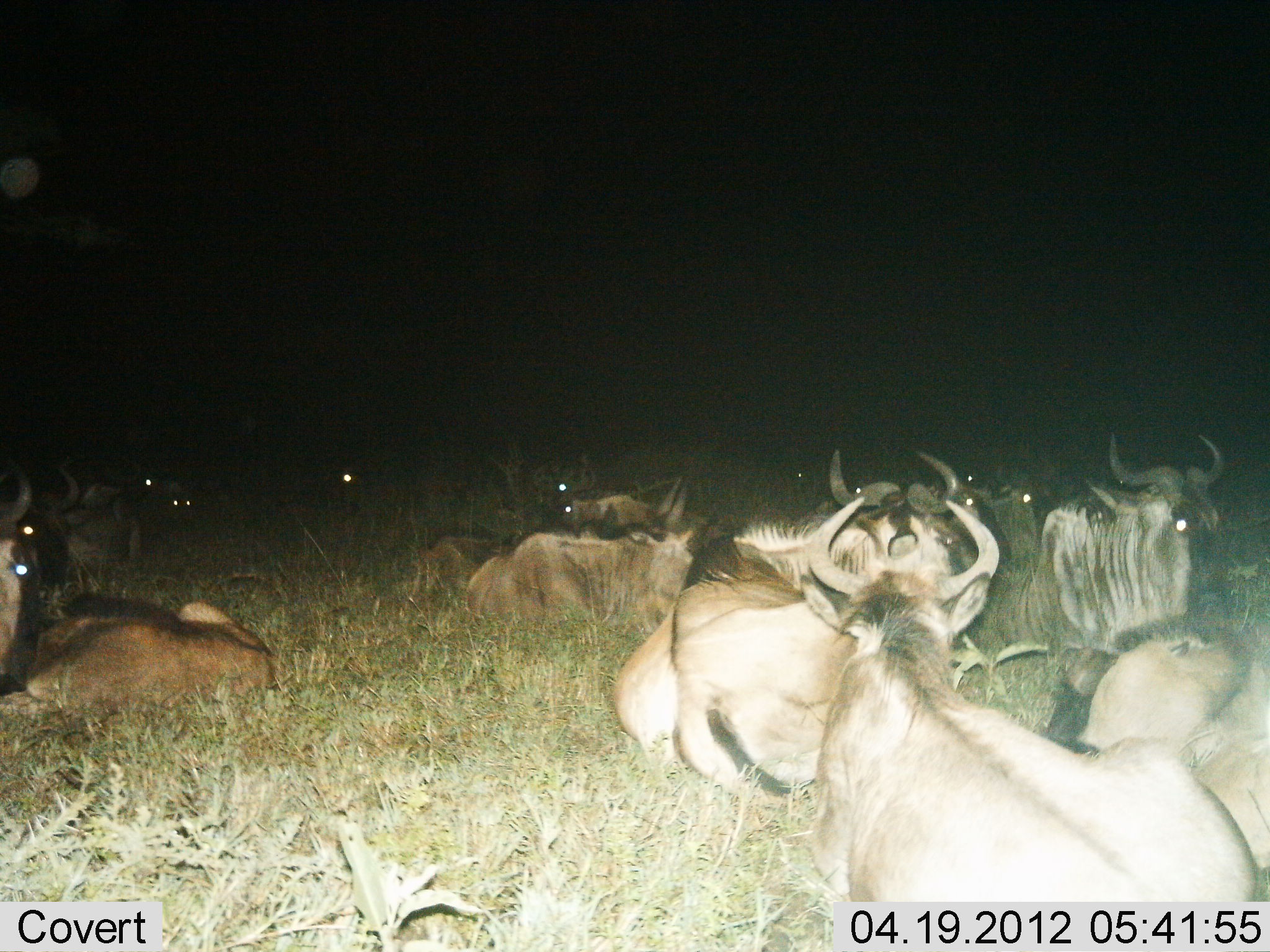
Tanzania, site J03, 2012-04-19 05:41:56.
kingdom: Animalia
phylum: Chordata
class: Mammalia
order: Artiodactyla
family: Bovidae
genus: Connochaetes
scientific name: Connochaetes taurinus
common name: blue wildebeest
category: wildebeest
Wildebeest (blue wildebeest) (Connochaetes taurinus), count 11-50. Behavior (volunteer vote fractions): standing 0%, resting 100%, moving 0%, interacting 0%. Young present (vote fraction): 0%. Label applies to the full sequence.